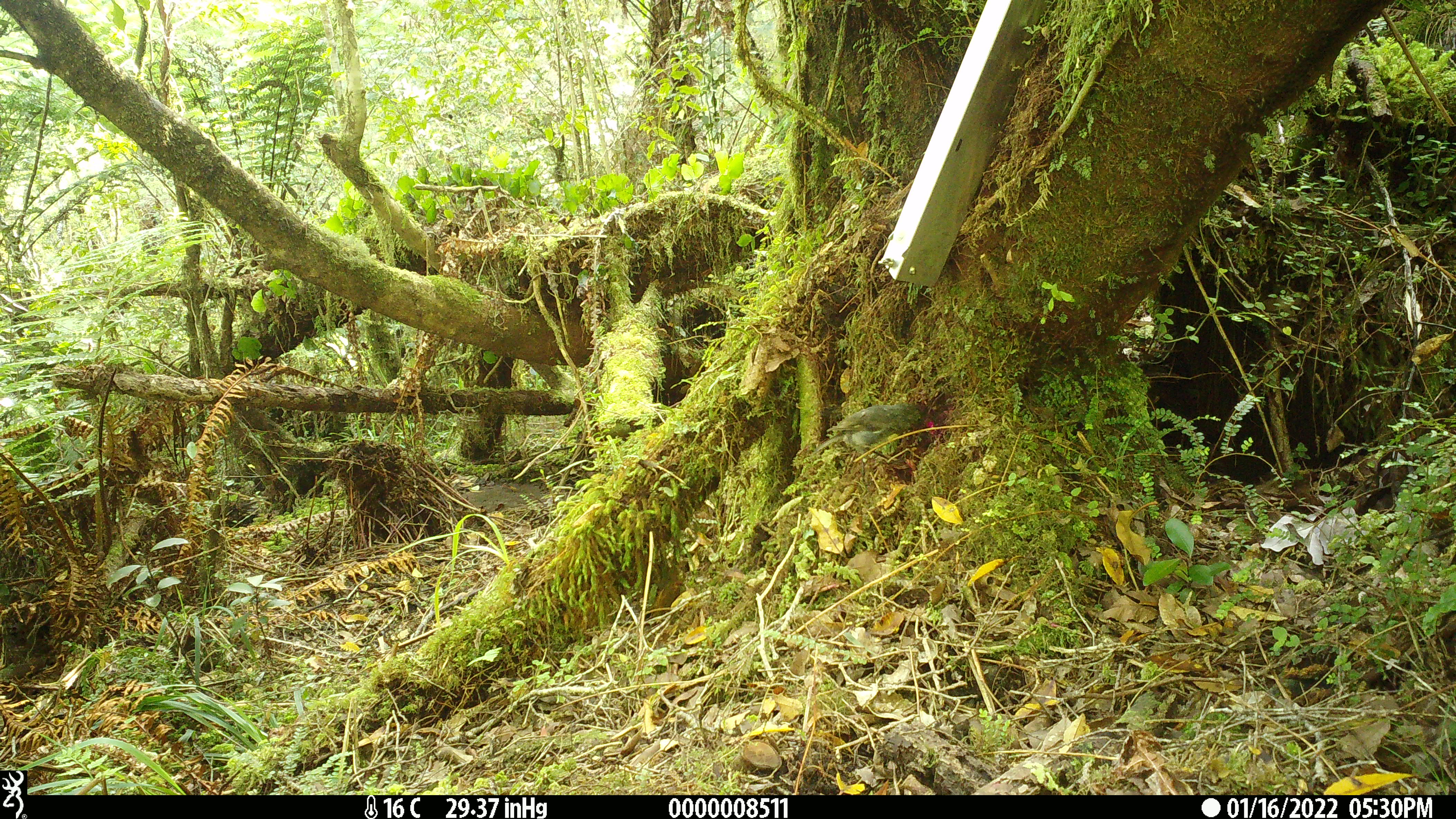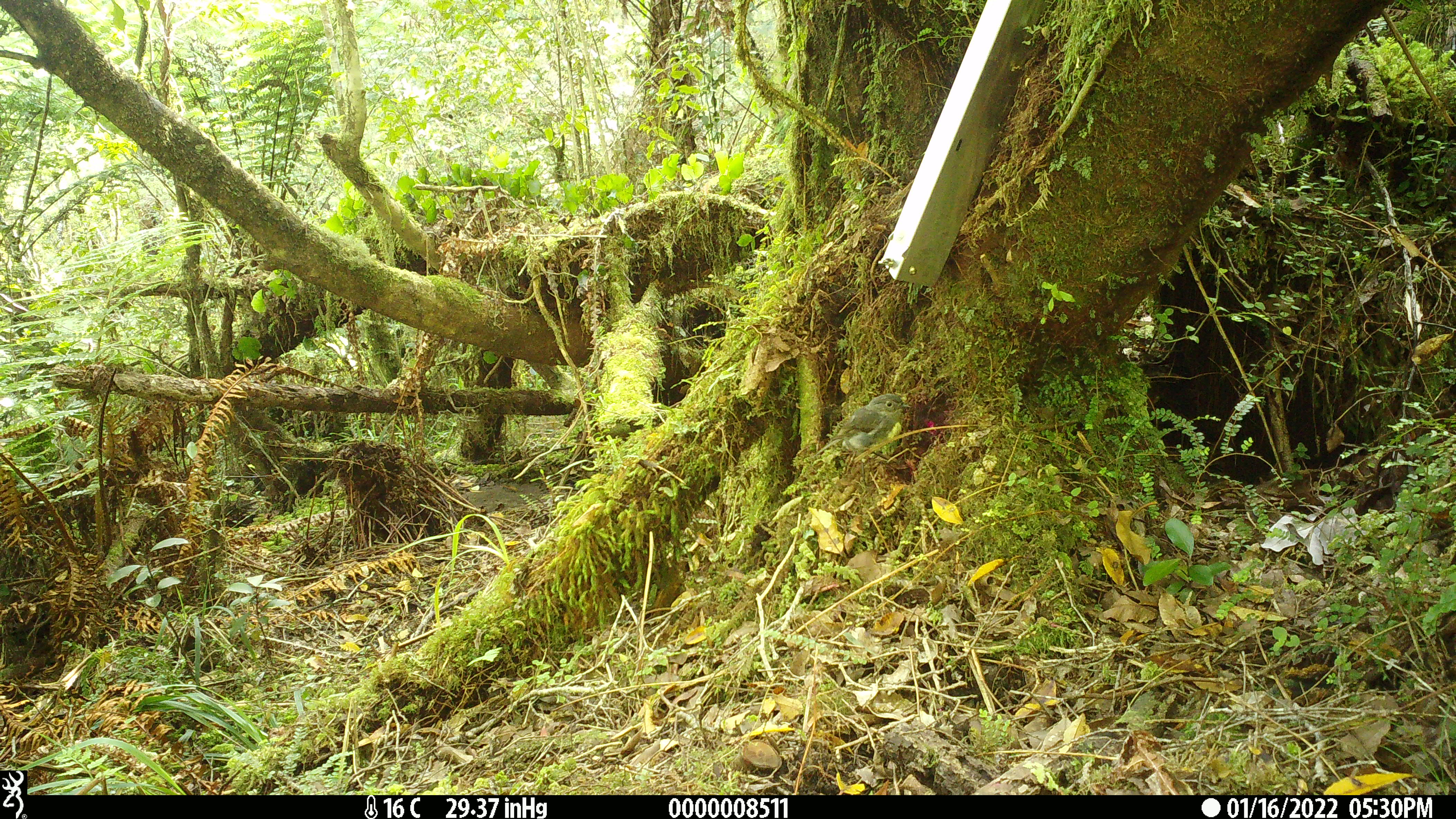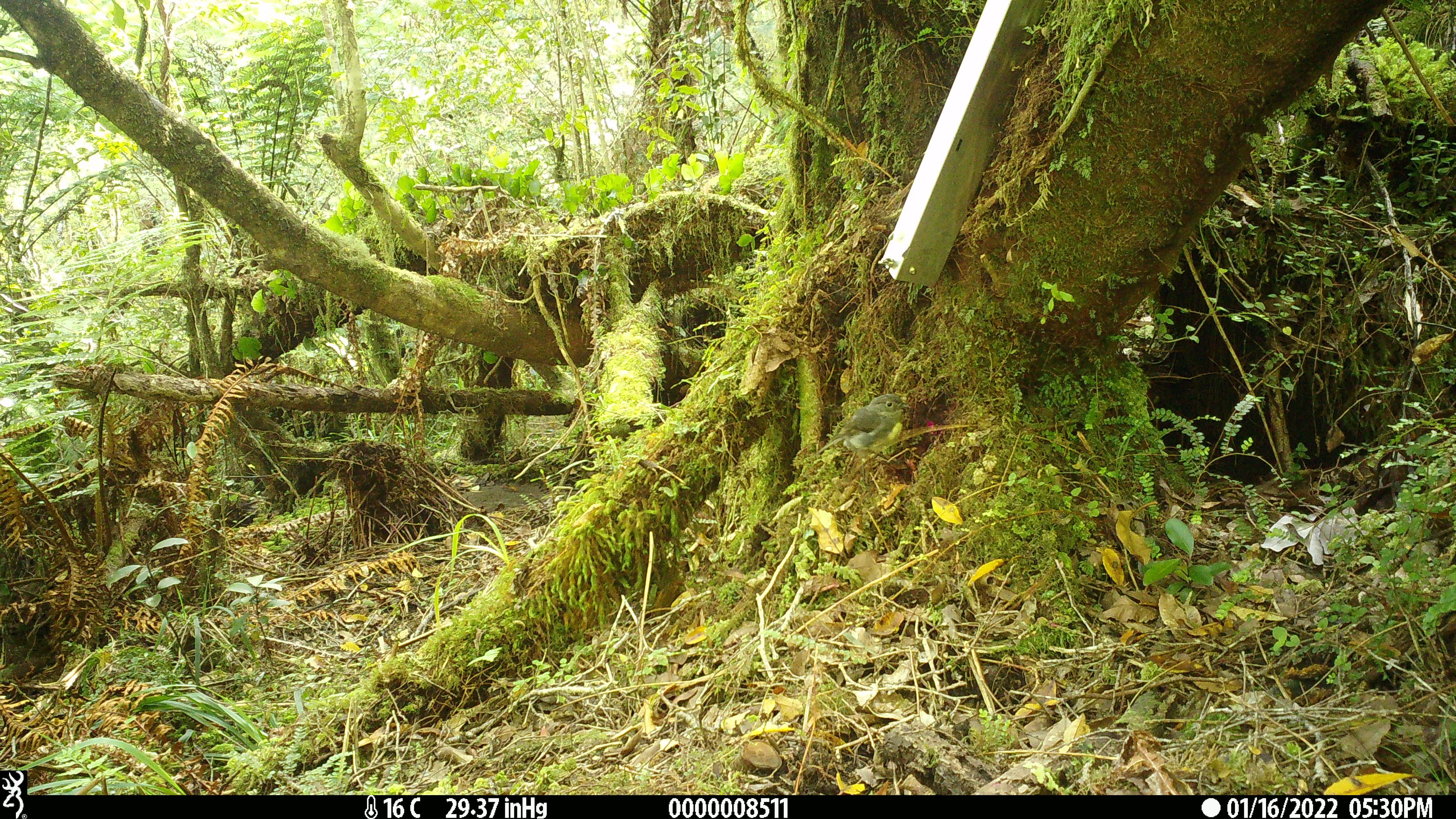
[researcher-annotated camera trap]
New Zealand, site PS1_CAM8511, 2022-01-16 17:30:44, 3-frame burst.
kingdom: Animalia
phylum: Chordata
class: Aves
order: Passeriformes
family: Petroicidae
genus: Petroica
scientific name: Petroica australis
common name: new zealand robin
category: robin